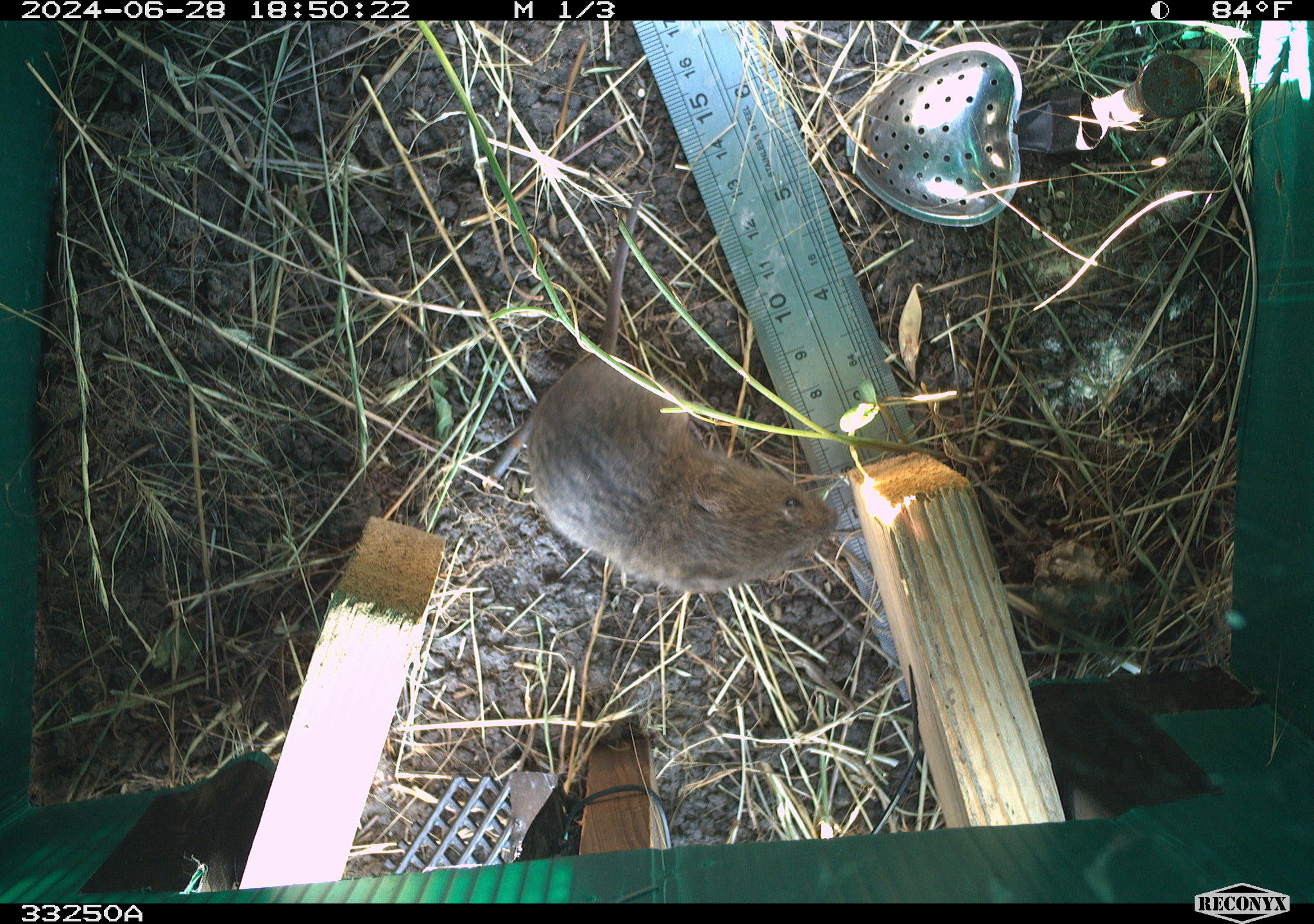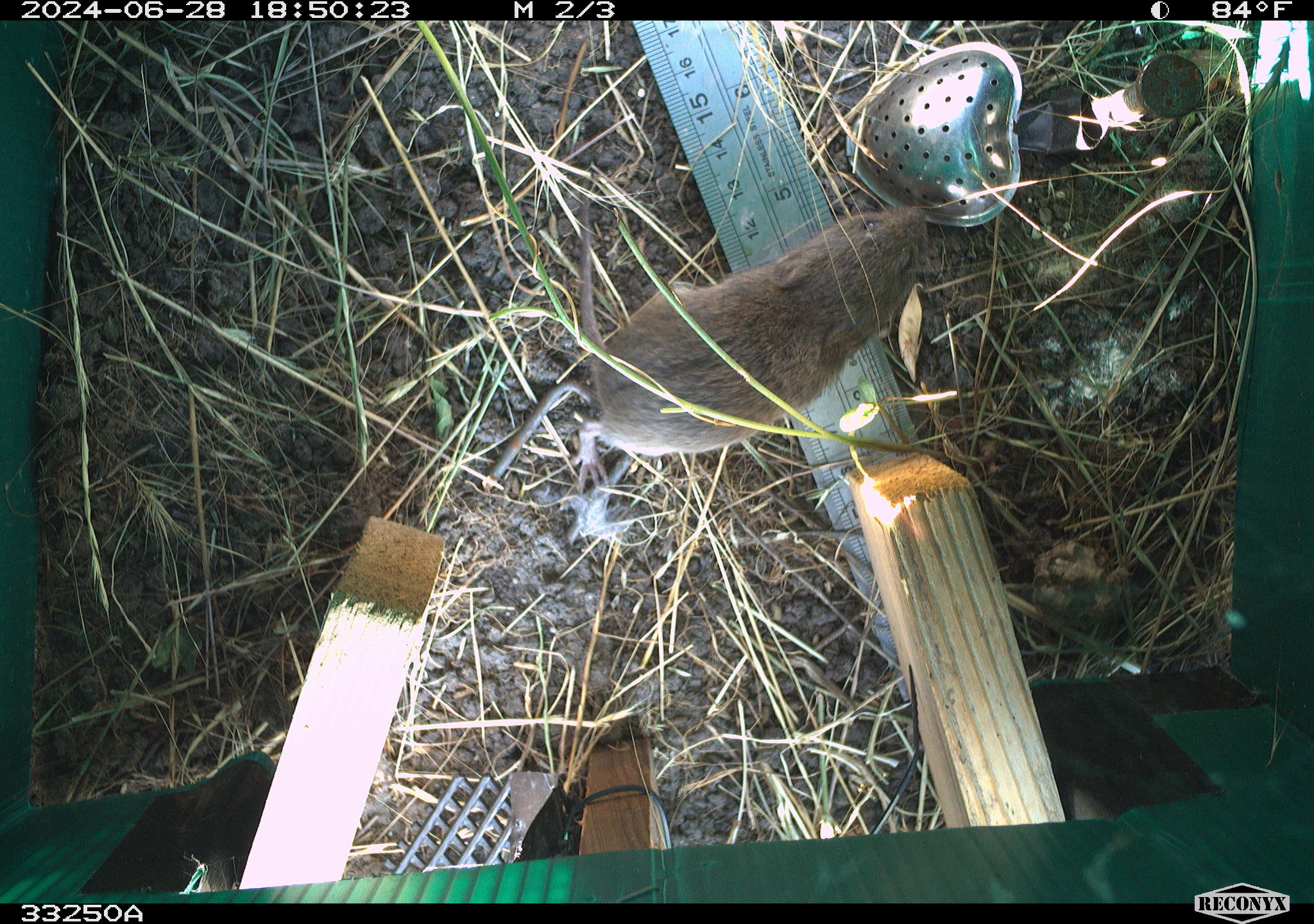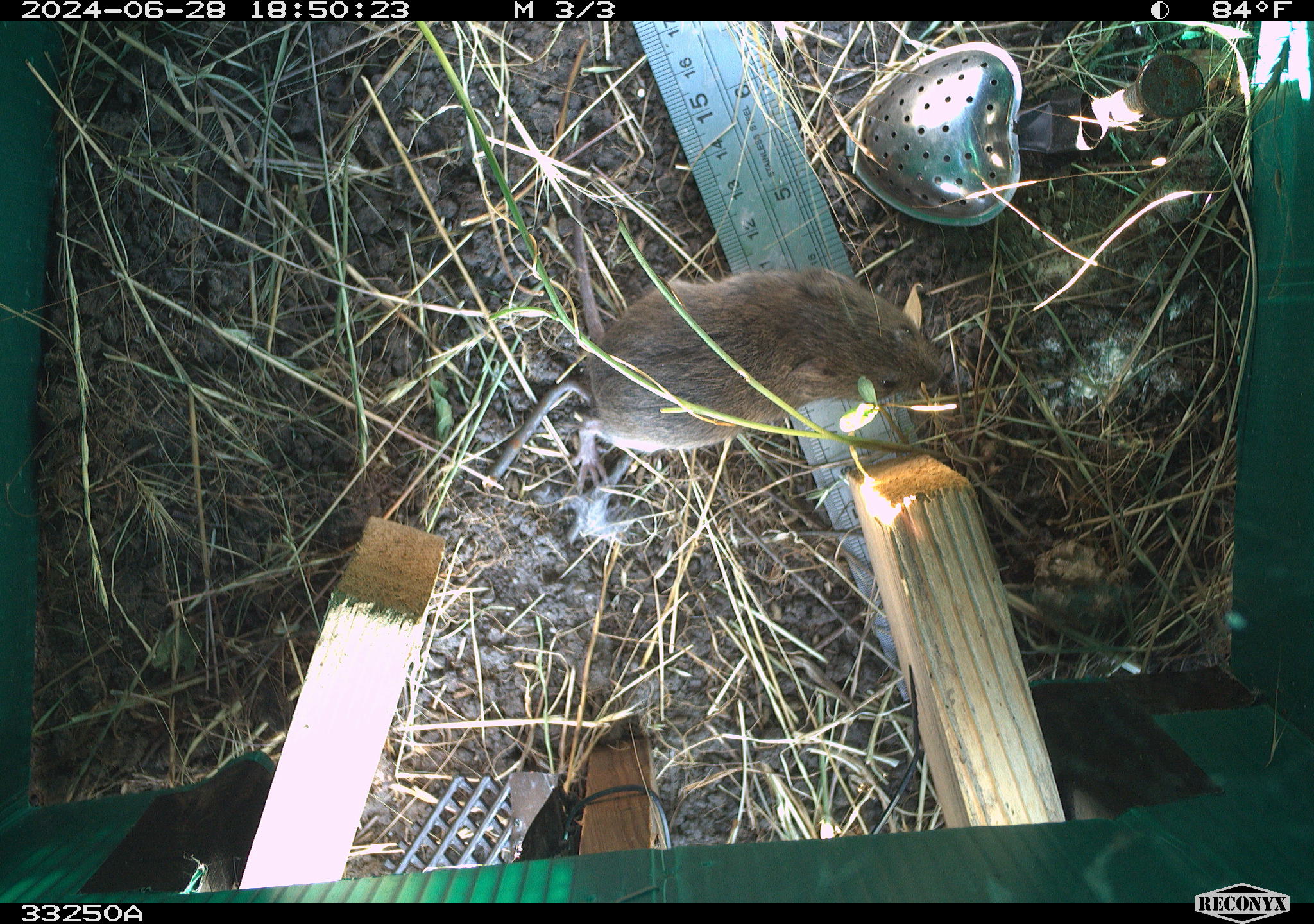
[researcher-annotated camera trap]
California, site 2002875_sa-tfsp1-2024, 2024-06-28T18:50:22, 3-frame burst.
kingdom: Animalia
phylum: Chordata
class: Mammalia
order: Rodentia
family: Cricetidae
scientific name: Arvicolinae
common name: voles, lemmings, and muskrats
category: arvicolinae subfamily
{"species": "arvicolinae subfamily (voles, lemmings, and muskrats) (Arvicolinae)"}